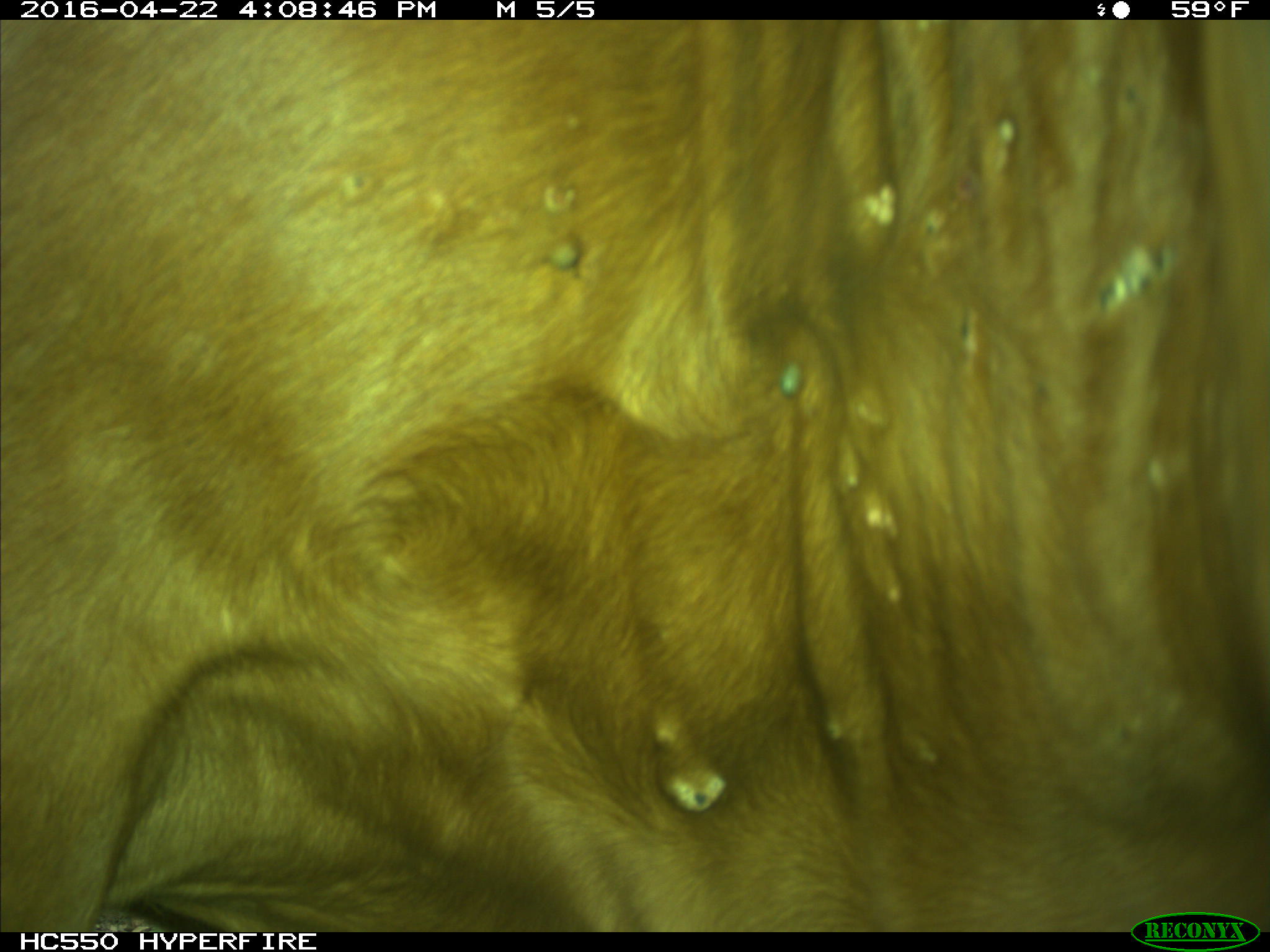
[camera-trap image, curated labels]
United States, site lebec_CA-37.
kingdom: Animalia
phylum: Chordata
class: Mammalia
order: Artiodactyla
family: Bovidae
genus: Bos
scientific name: Bos taurus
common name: domestic cow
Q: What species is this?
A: Bos taurus (domestic cow).